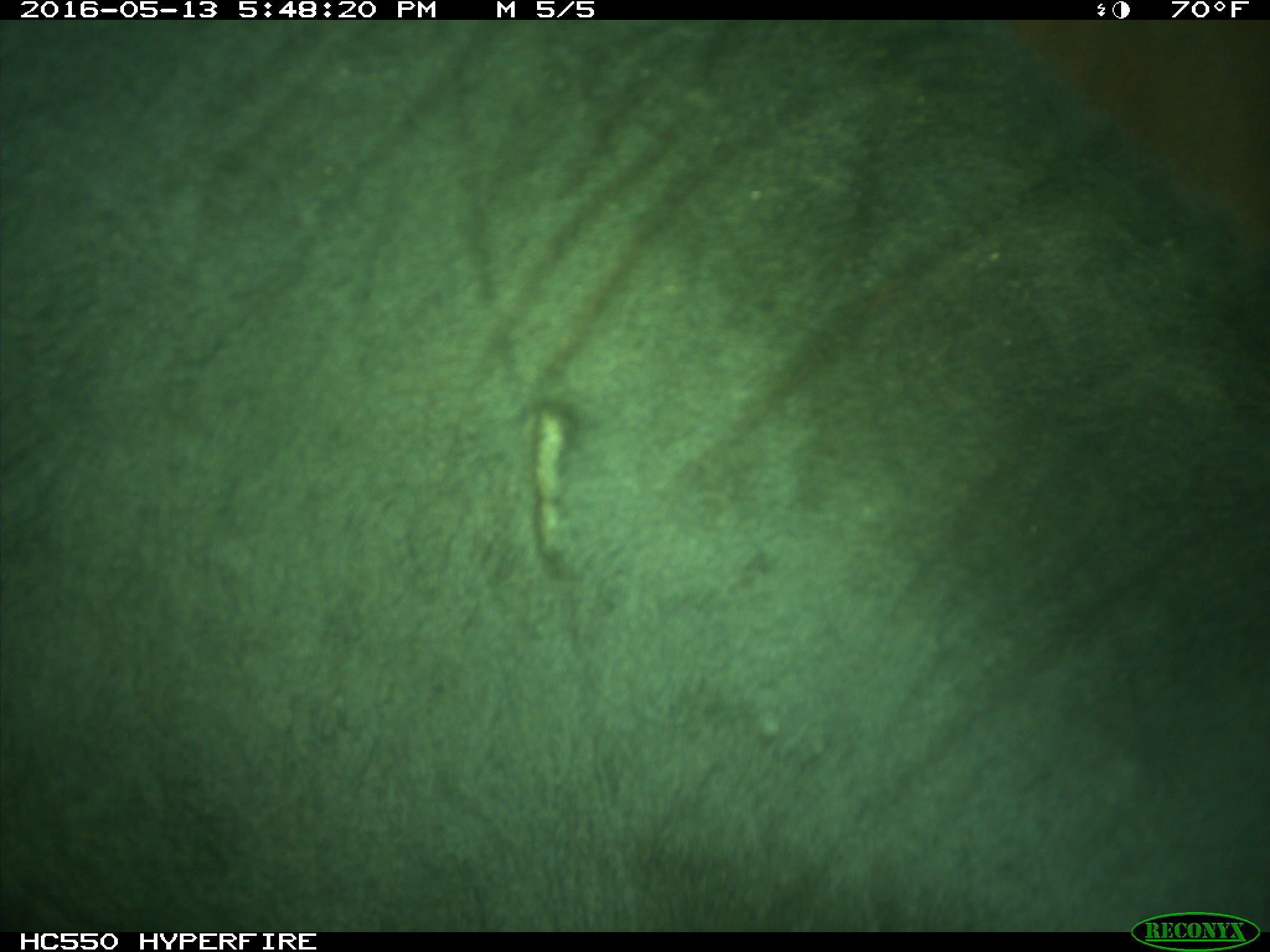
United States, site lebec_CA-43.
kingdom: Animalia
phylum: Chordata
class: Mammalia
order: Artiodactyla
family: Bovidae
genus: Bos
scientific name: Bos taurus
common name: domestic cow